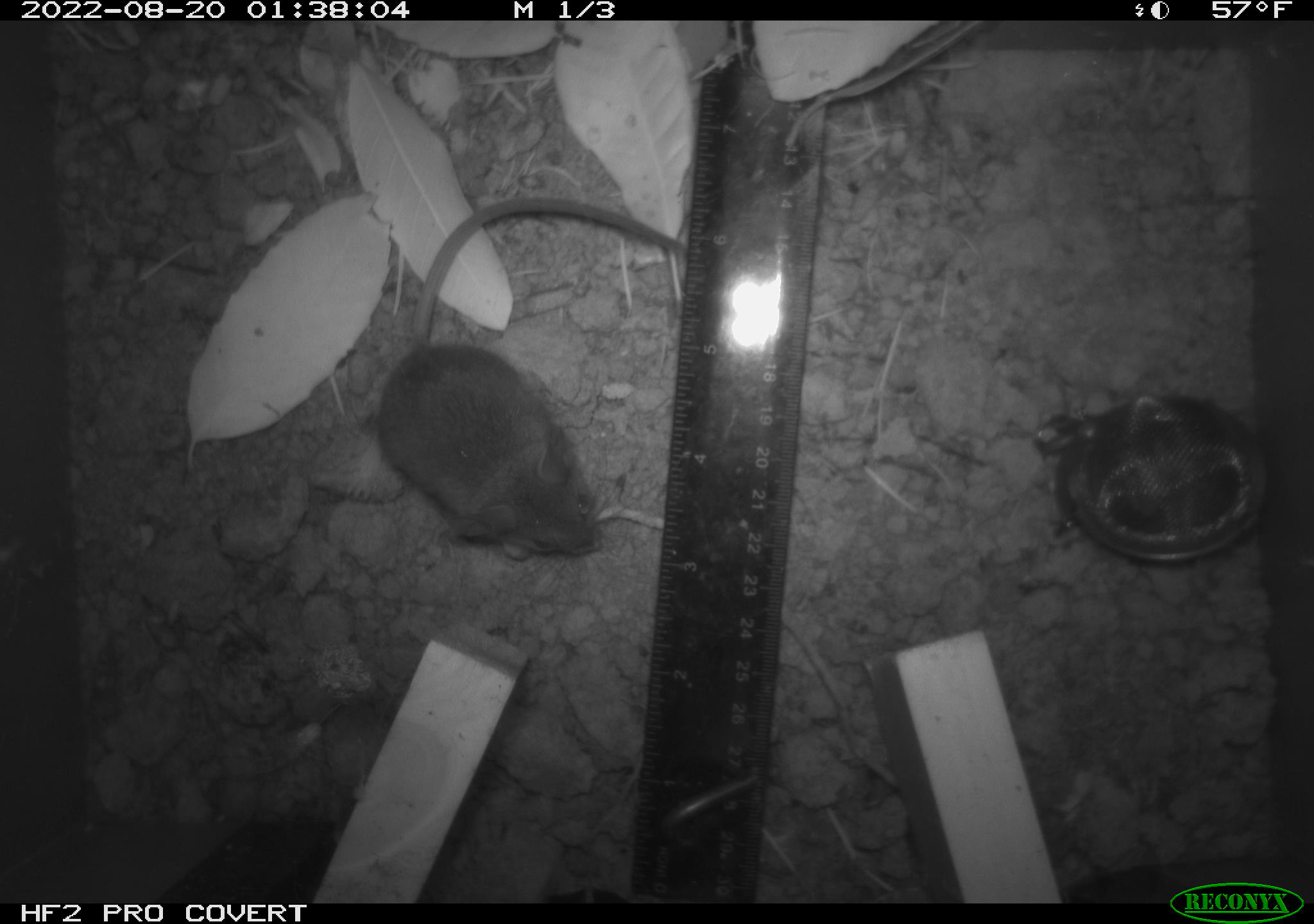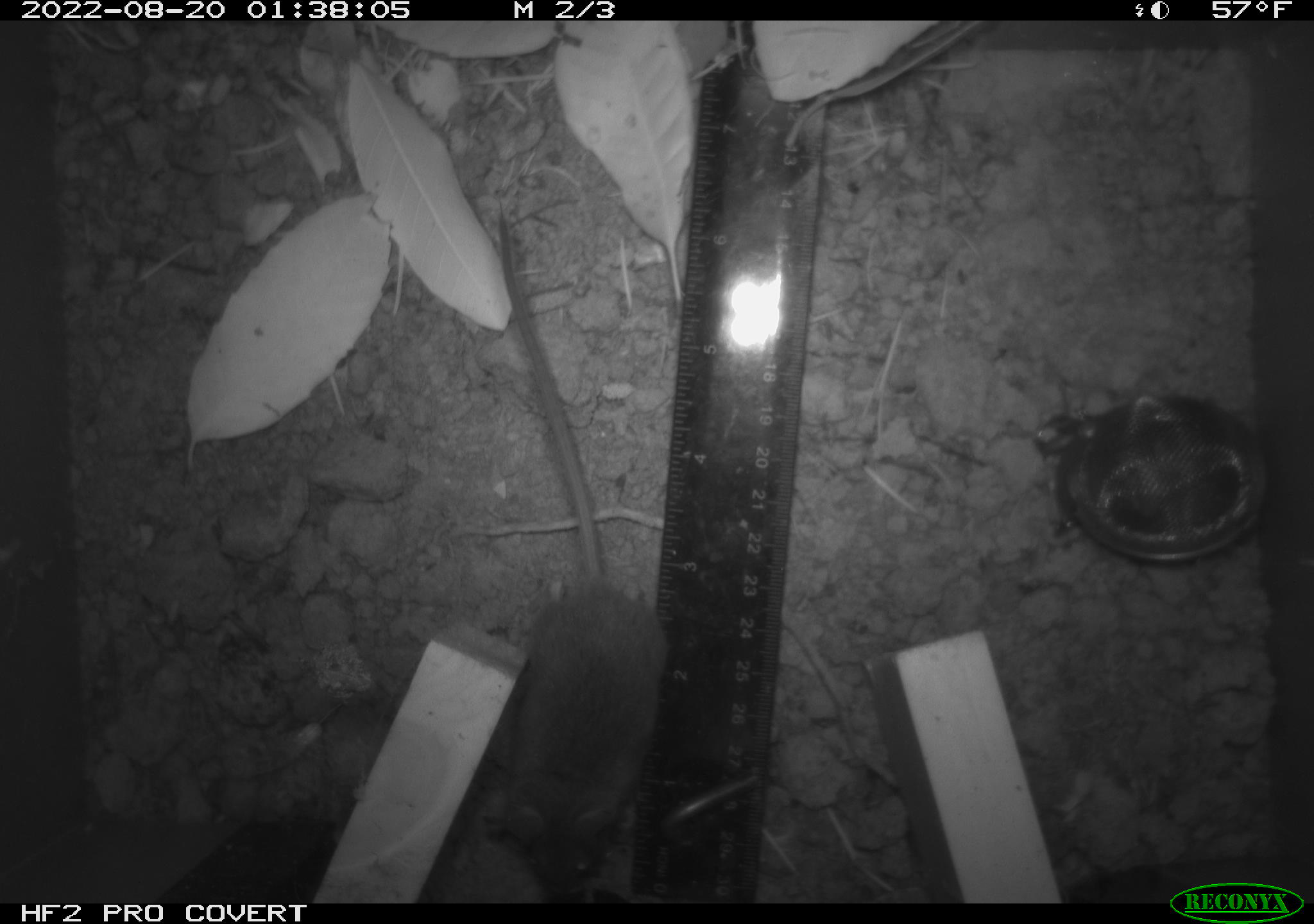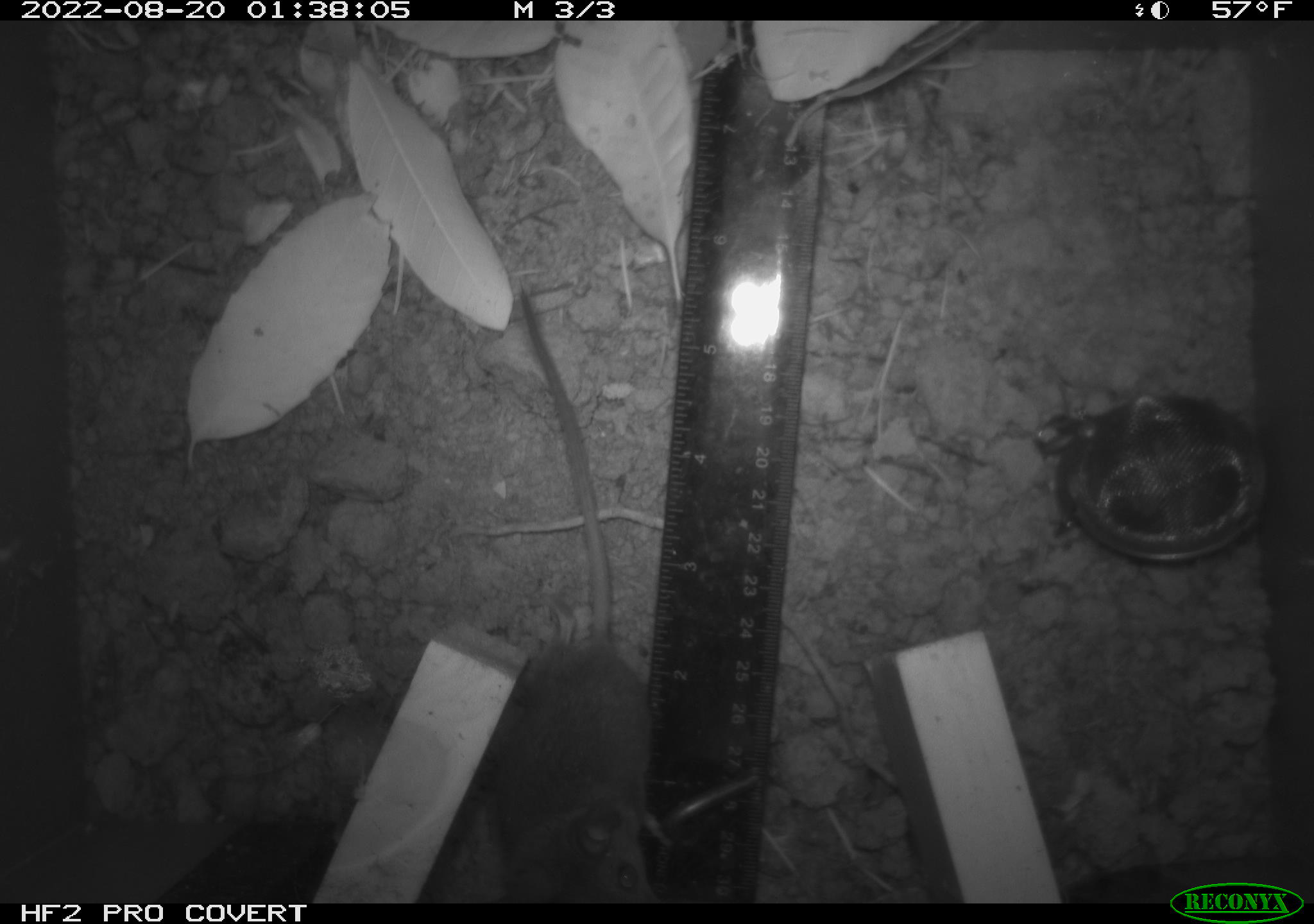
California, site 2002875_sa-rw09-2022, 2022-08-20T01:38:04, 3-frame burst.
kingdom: Animalia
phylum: Chordata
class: Mammalia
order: Rodentia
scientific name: Rodentia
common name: rodent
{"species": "rodent (Rodentia)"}